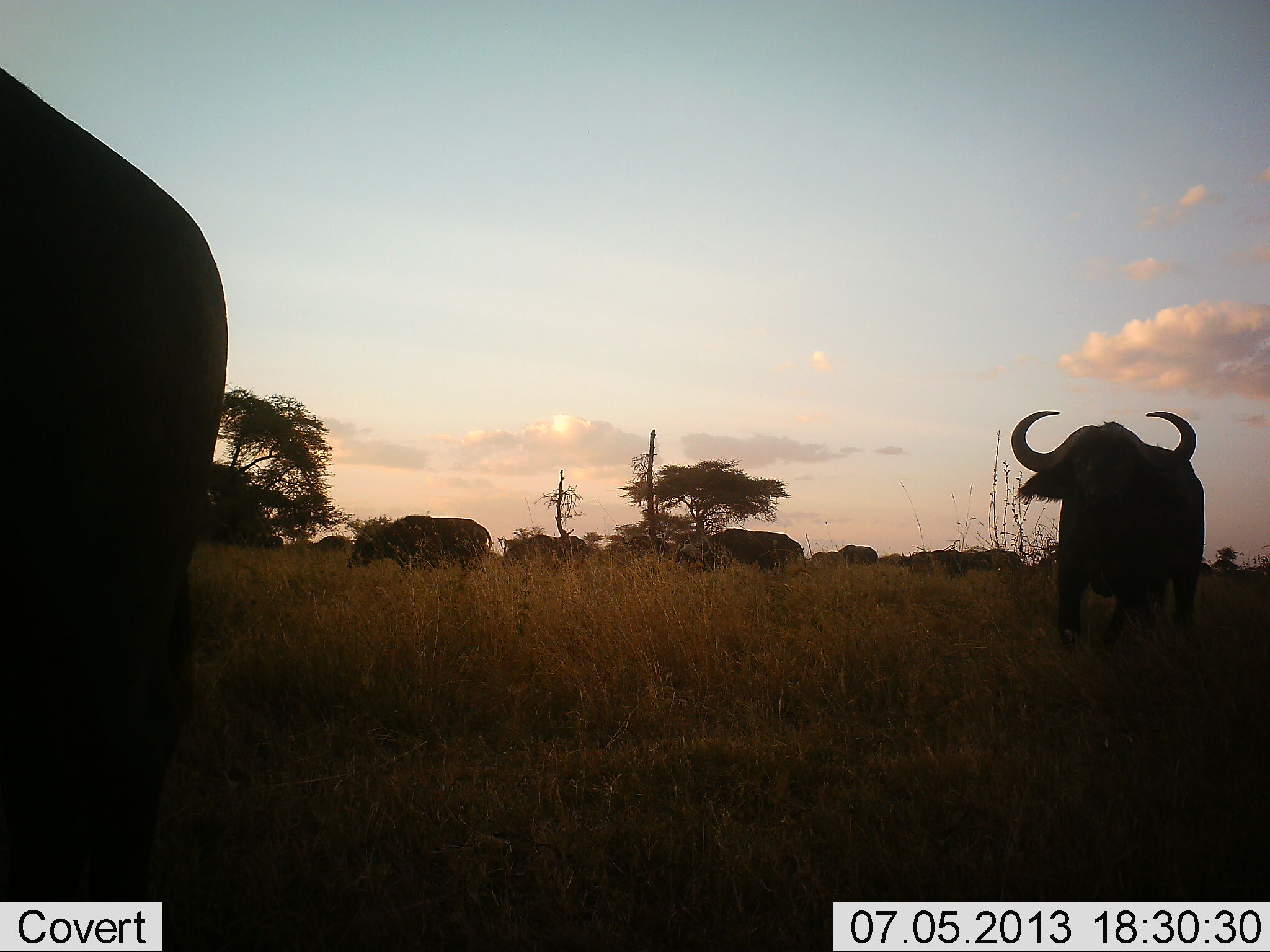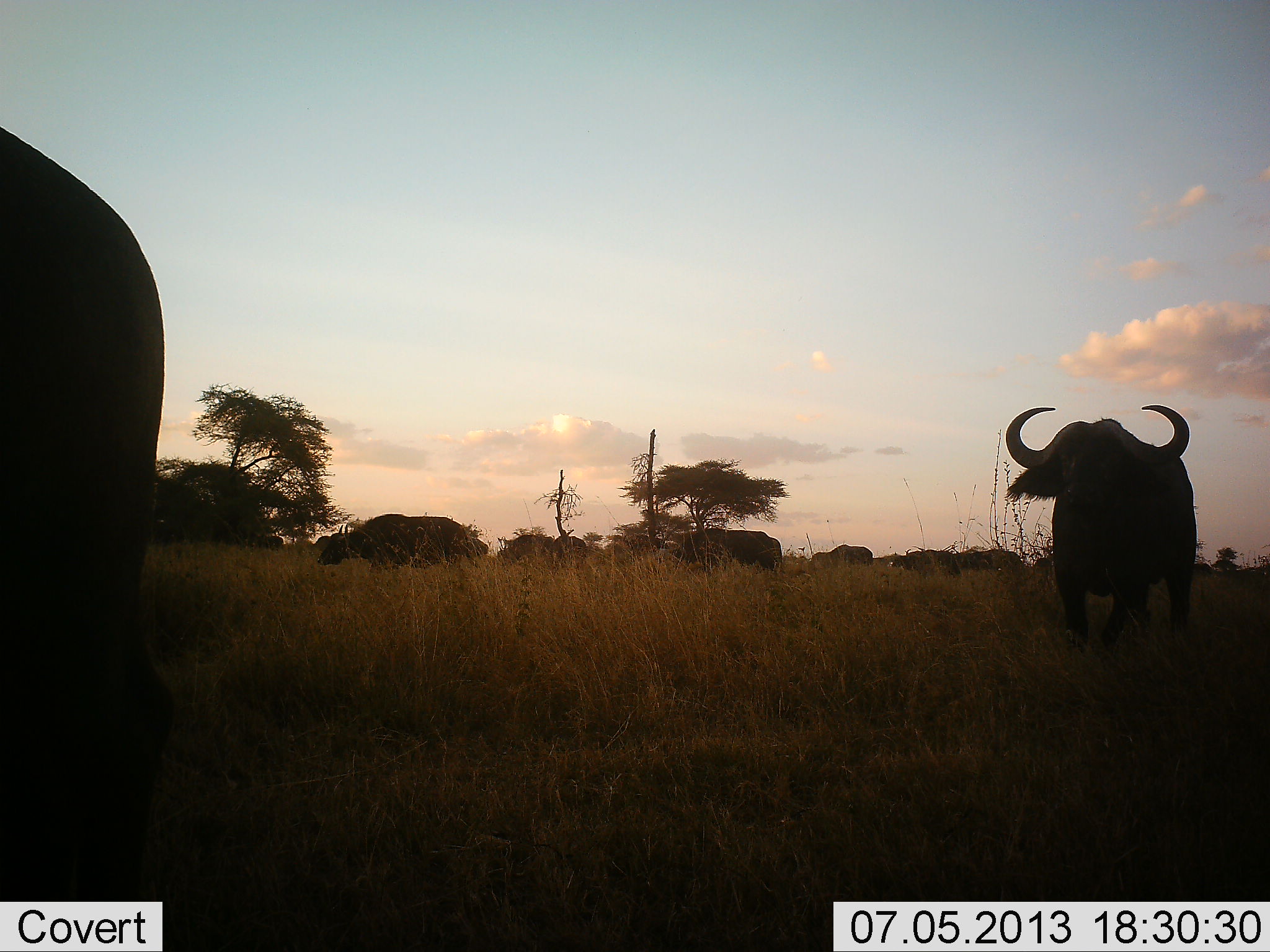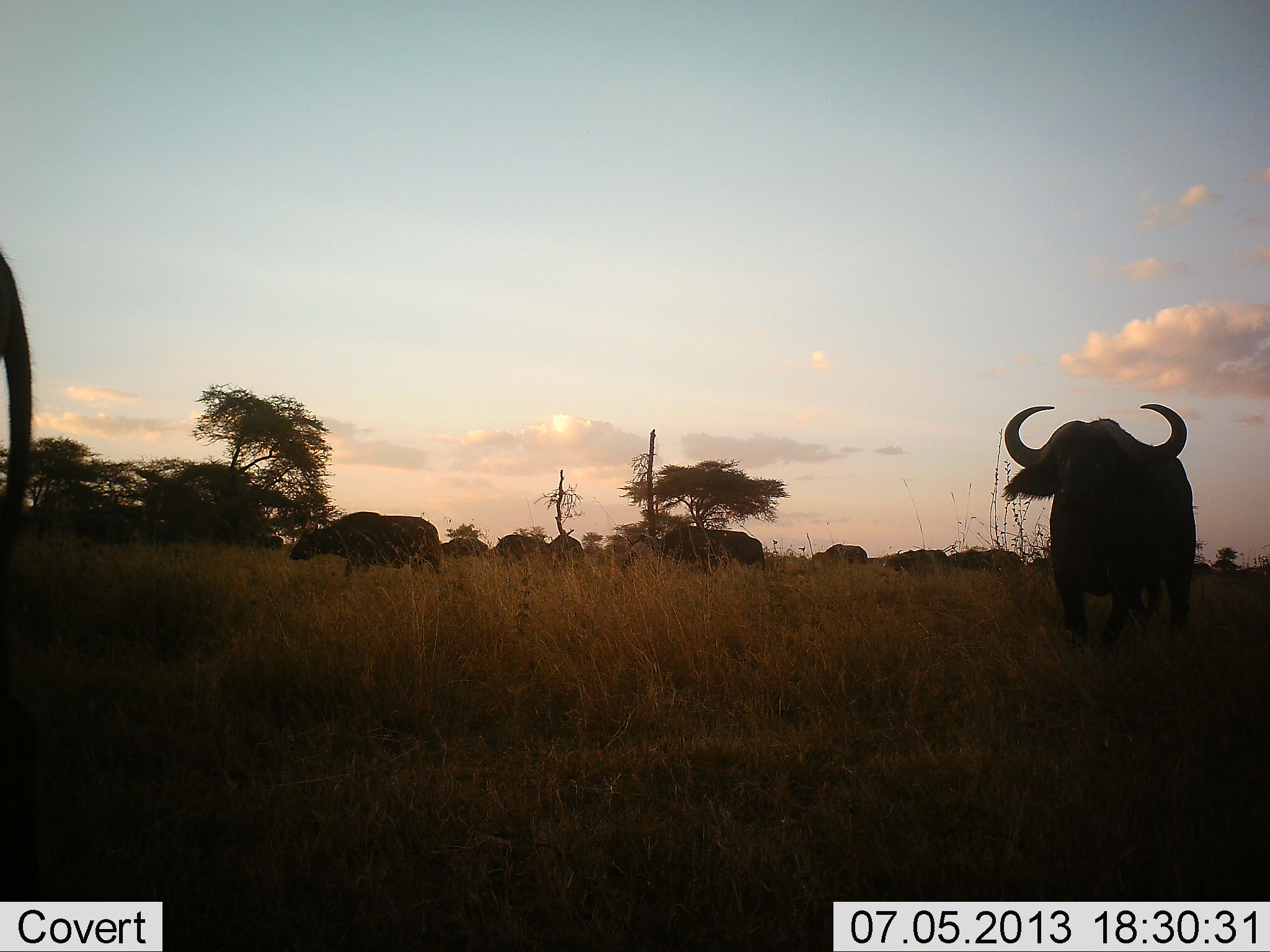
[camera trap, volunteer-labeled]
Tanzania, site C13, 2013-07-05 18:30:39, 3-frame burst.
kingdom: Animalia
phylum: Chordata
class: Mammalia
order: Artiodactyla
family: Bovidae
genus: Syncerus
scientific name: Syncerus caffer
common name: cape buffalo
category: buffalo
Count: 11-50.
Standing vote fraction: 9%.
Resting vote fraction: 0%.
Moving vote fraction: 96%.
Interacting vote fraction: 0%.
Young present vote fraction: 0%.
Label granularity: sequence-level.